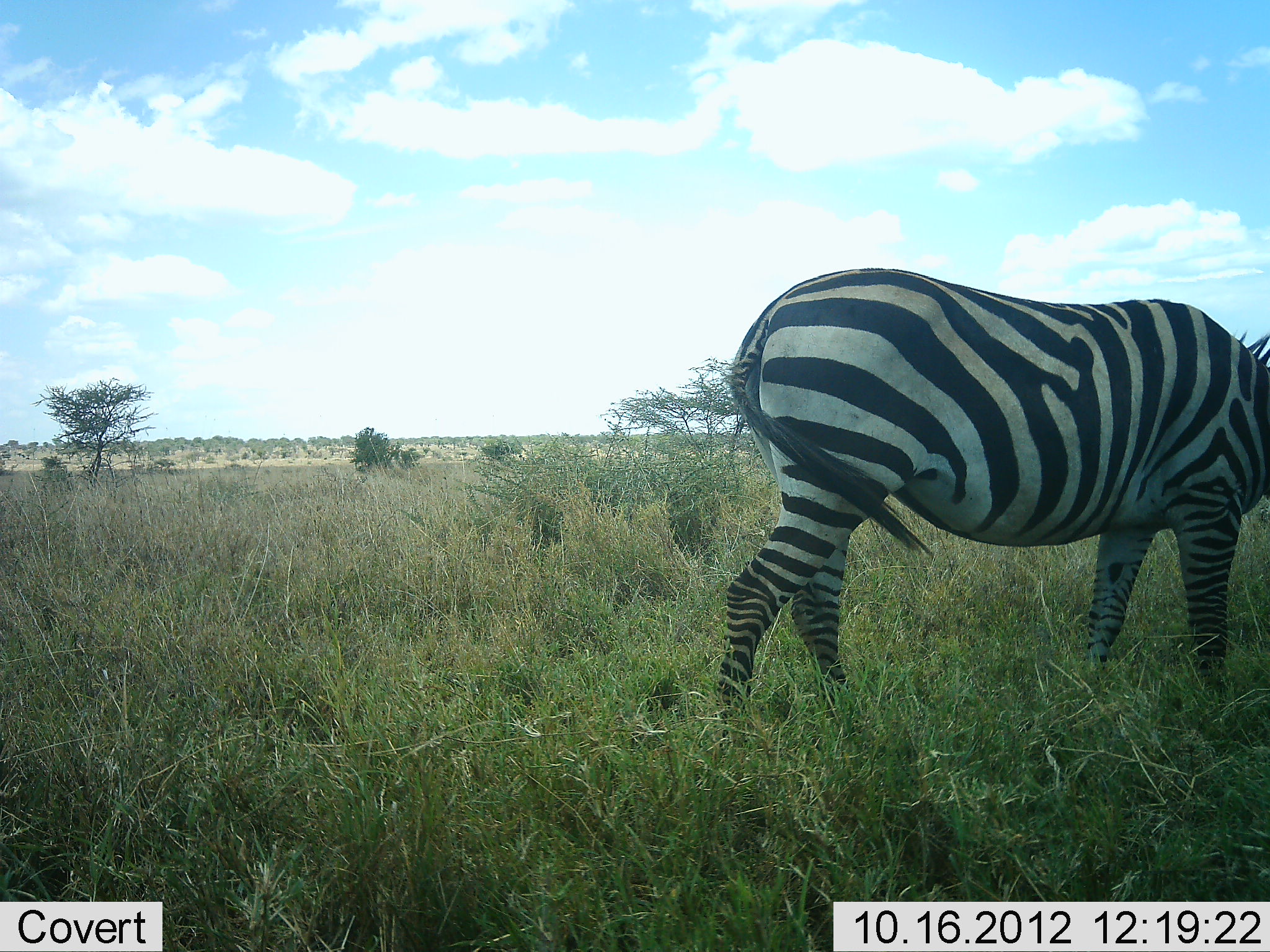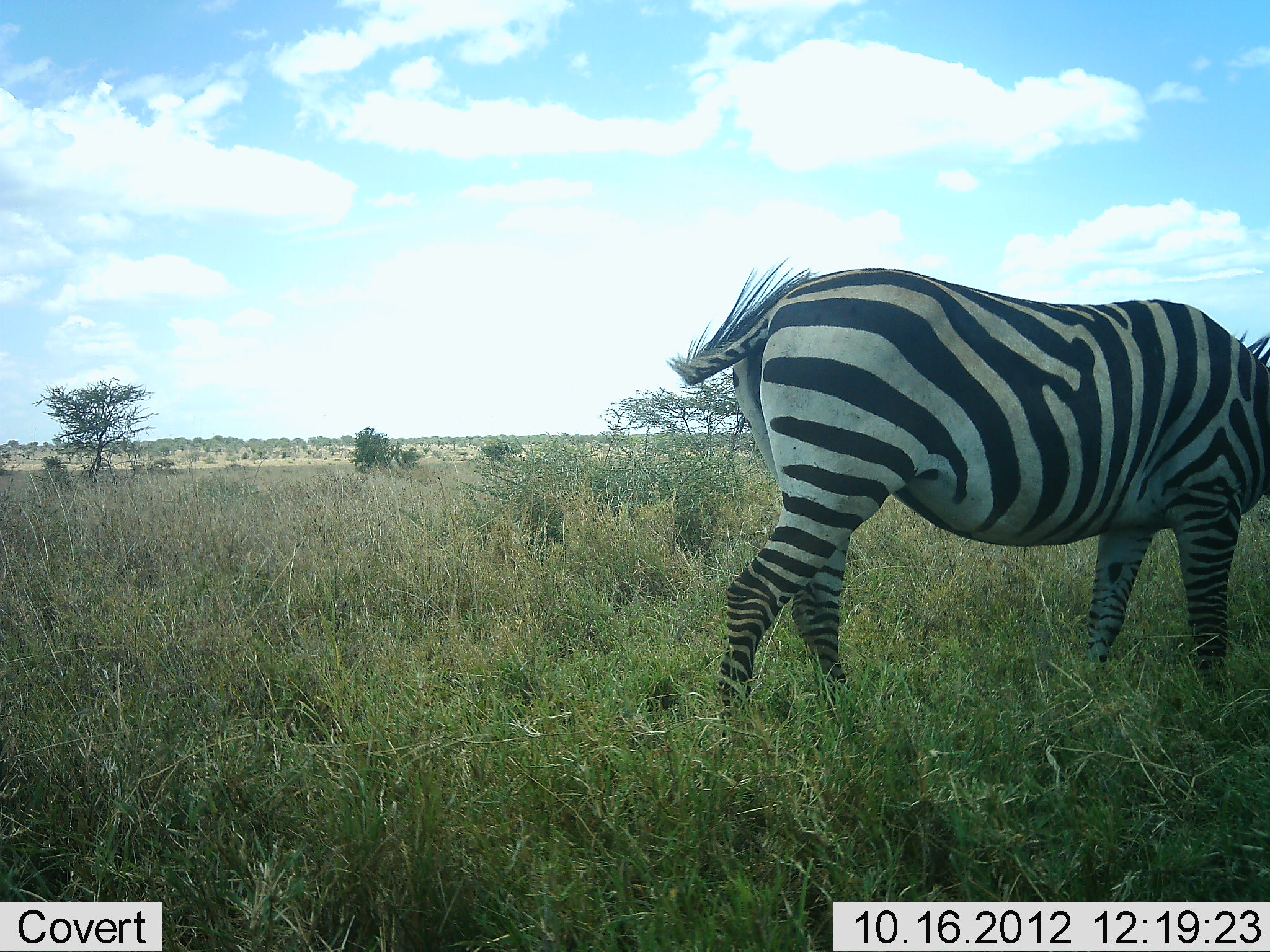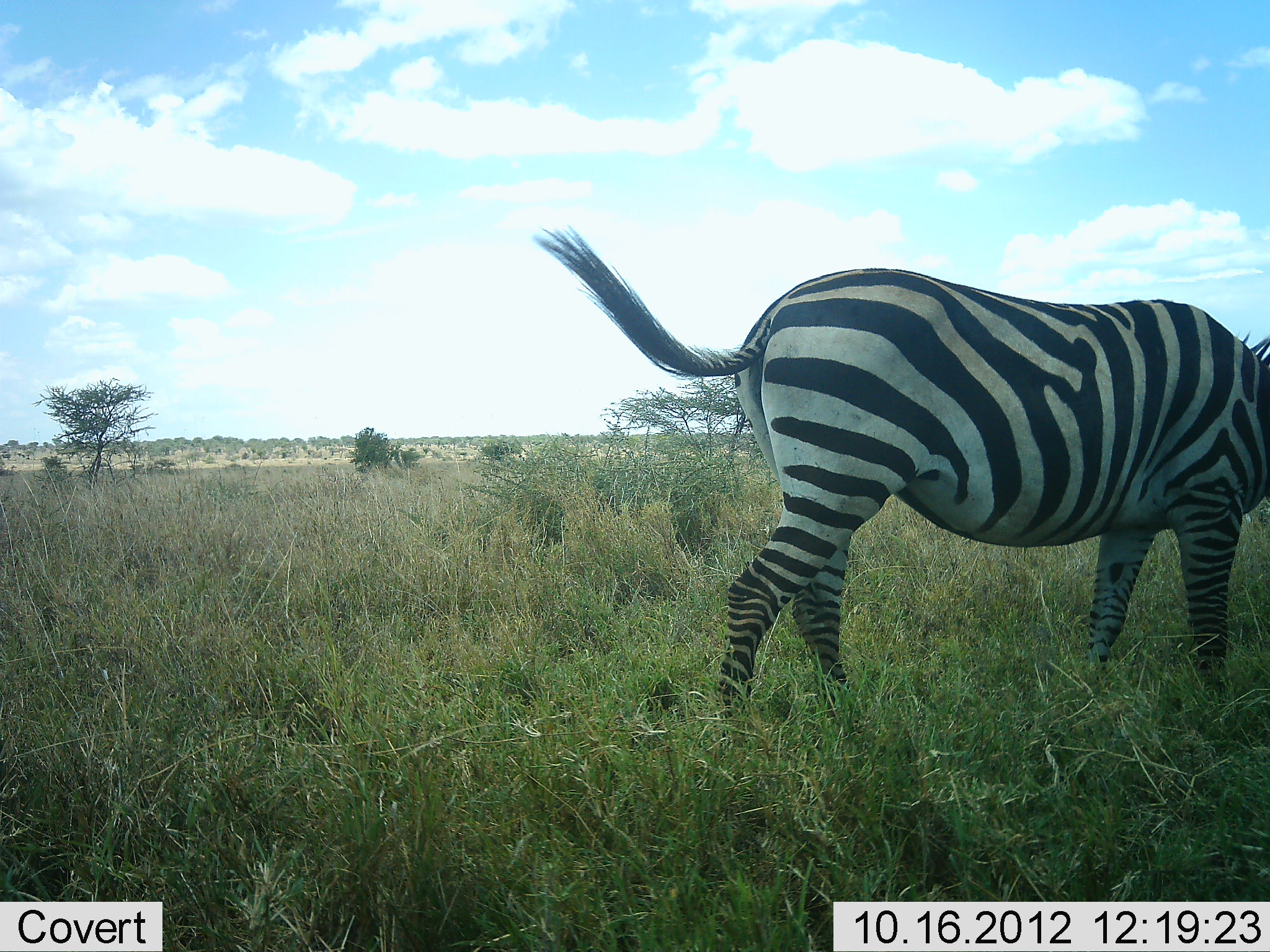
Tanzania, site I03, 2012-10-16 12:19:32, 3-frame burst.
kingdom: Animalia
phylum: Chordata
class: Mammalia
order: Perissodactyla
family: Equidae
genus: Equus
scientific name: Equus quagga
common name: plains zebra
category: zebra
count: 1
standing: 50%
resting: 0%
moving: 0%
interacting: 0%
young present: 0%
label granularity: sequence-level